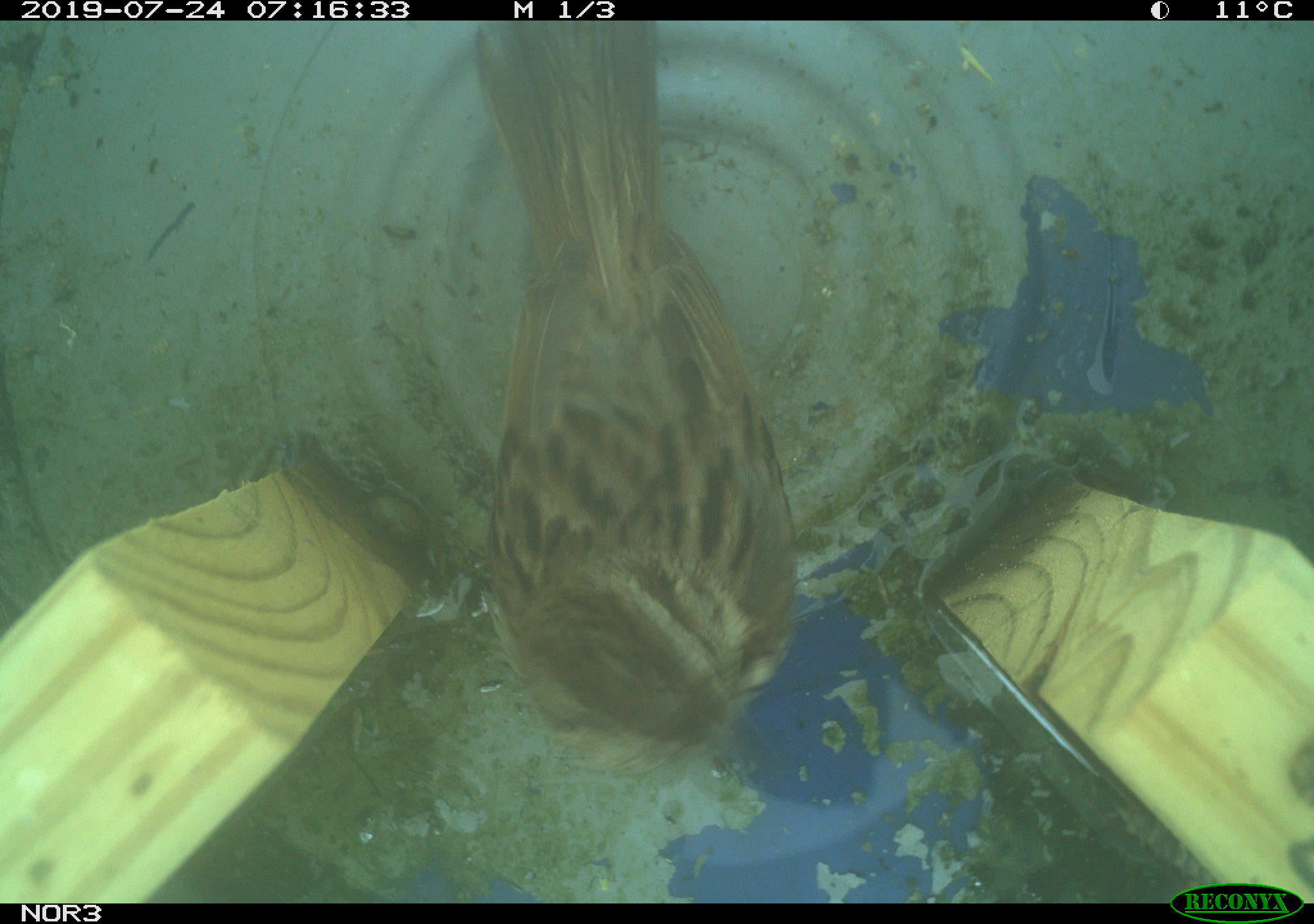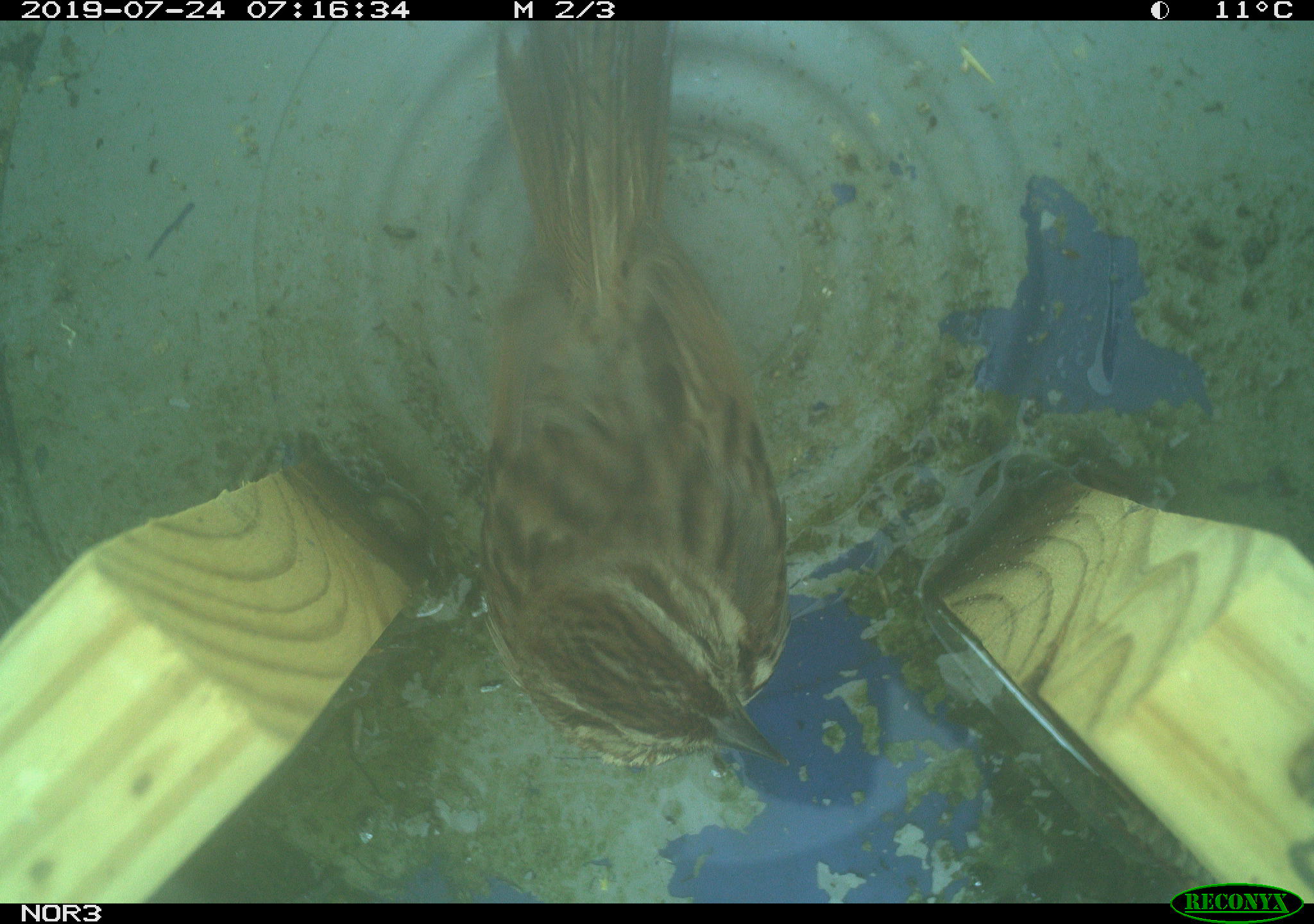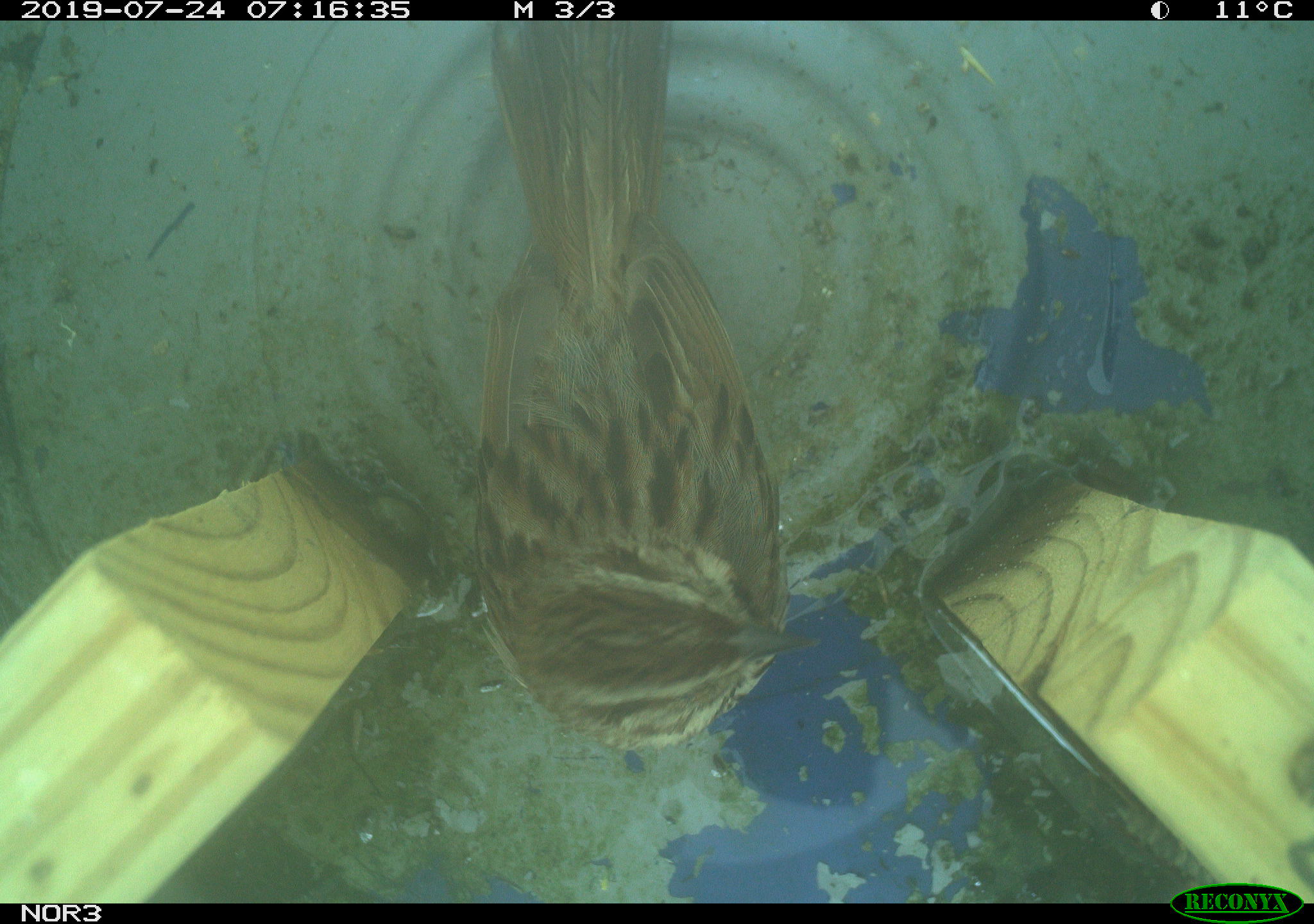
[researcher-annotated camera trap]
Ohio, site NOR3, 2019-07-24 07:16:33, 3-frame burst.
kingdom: Animalia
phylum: Chordata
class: Aves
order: Passeriformes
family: Passerellidae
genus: Melospiza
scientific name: Melospiza melodia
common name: song sparrow